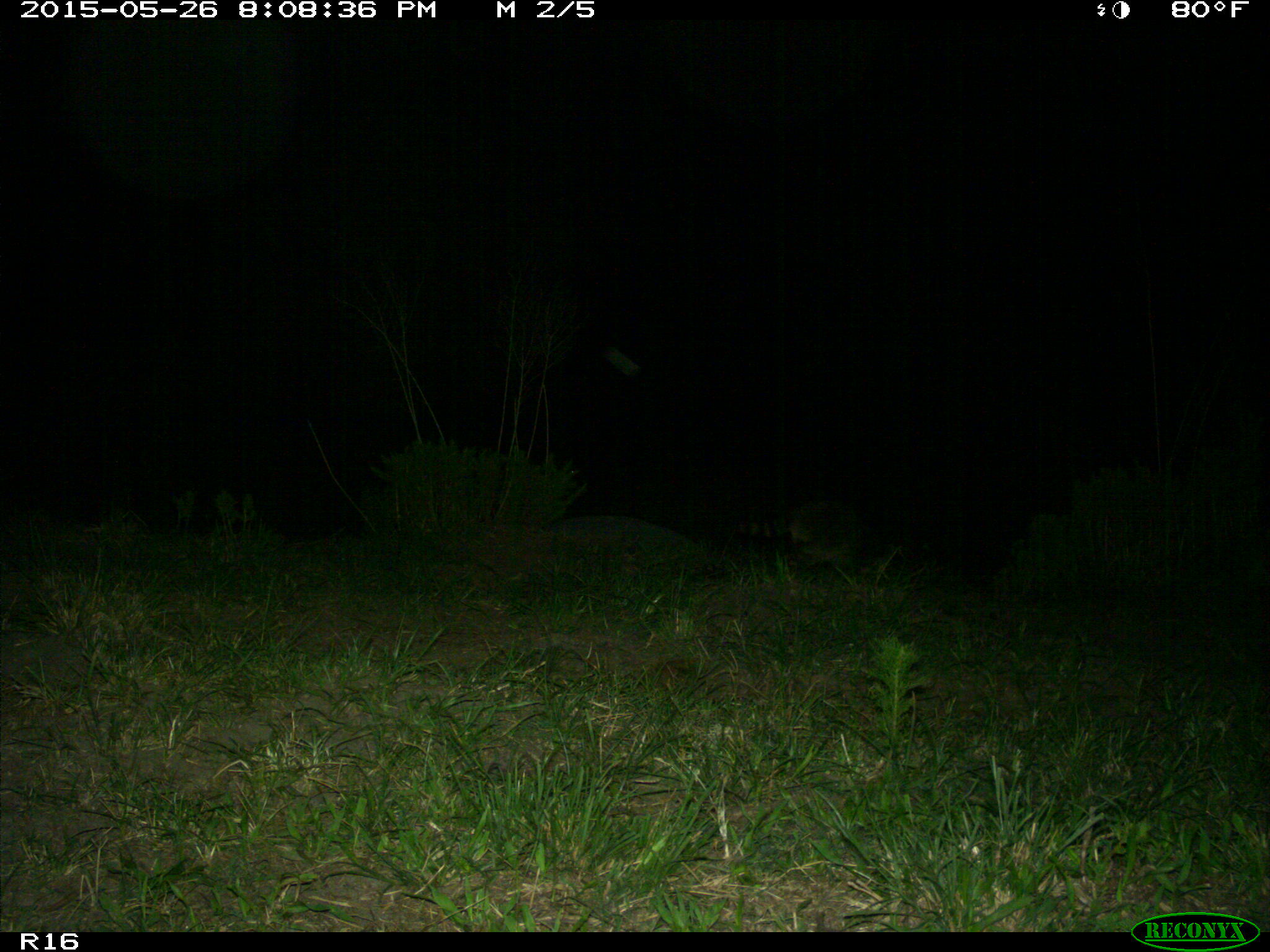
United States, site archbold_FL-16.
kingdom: Animalia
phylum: Chordata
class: Mammalia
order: Carnivora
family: Procyonidae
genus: Procyon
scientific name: Procyon lotor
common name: common raccoon